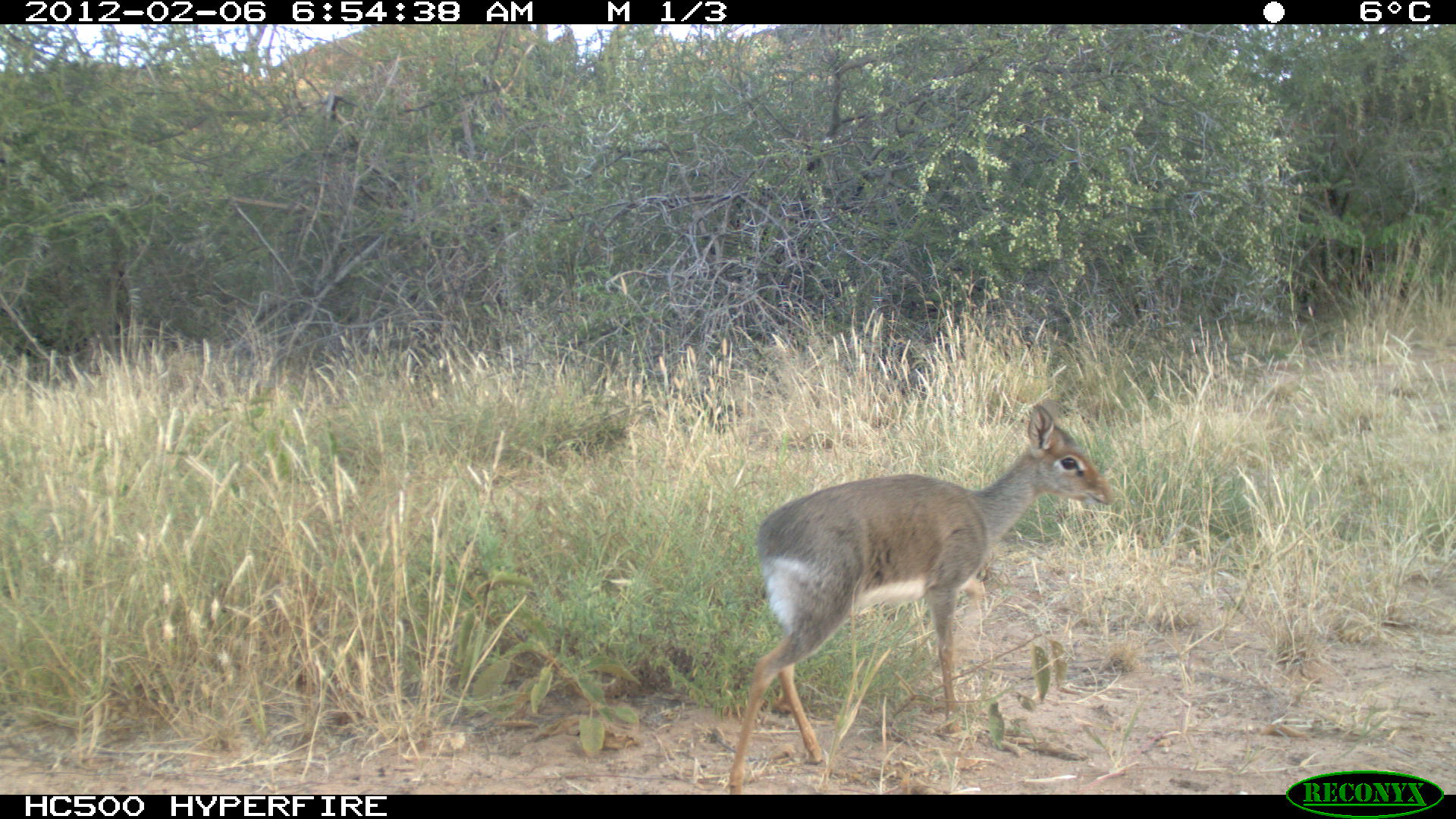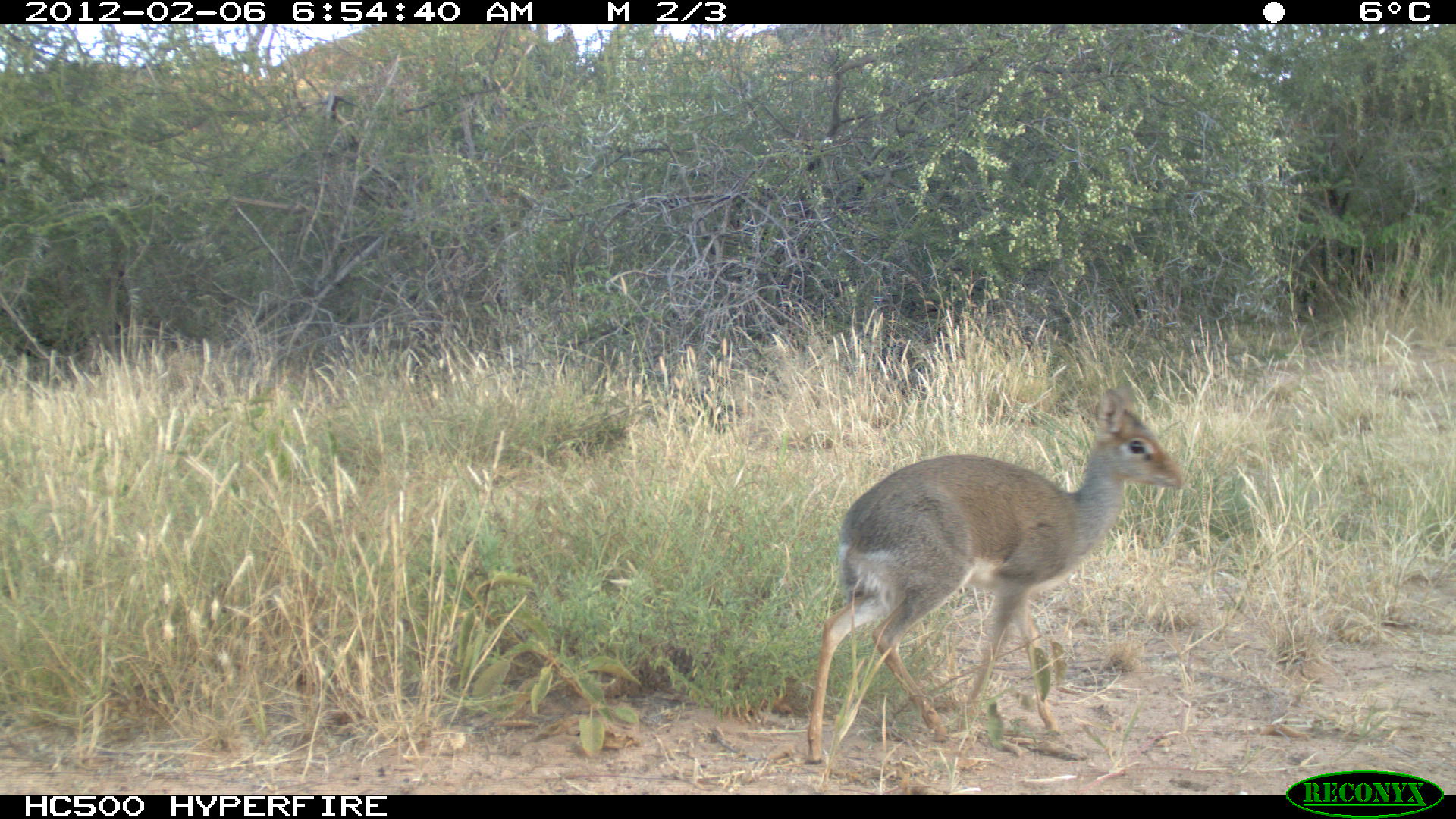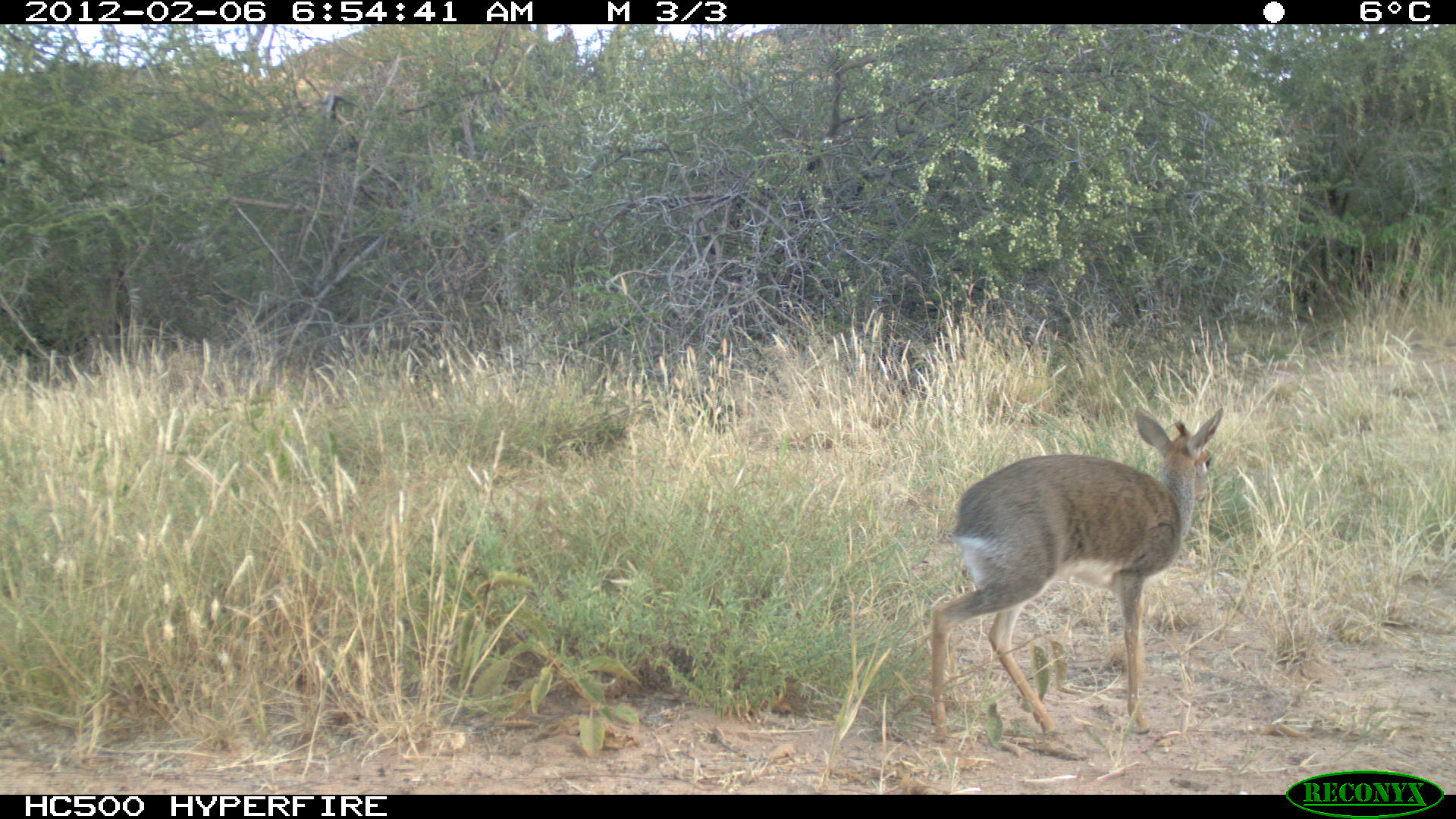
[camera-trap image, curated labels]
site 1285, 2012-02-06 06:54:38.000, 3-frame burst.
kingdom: Animalia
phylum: Chordata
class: Mammalia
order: Artiodactyla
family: Bovidae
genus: Madoqua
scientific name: Madoqua guentheri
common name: günther's dik-dik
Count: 1.